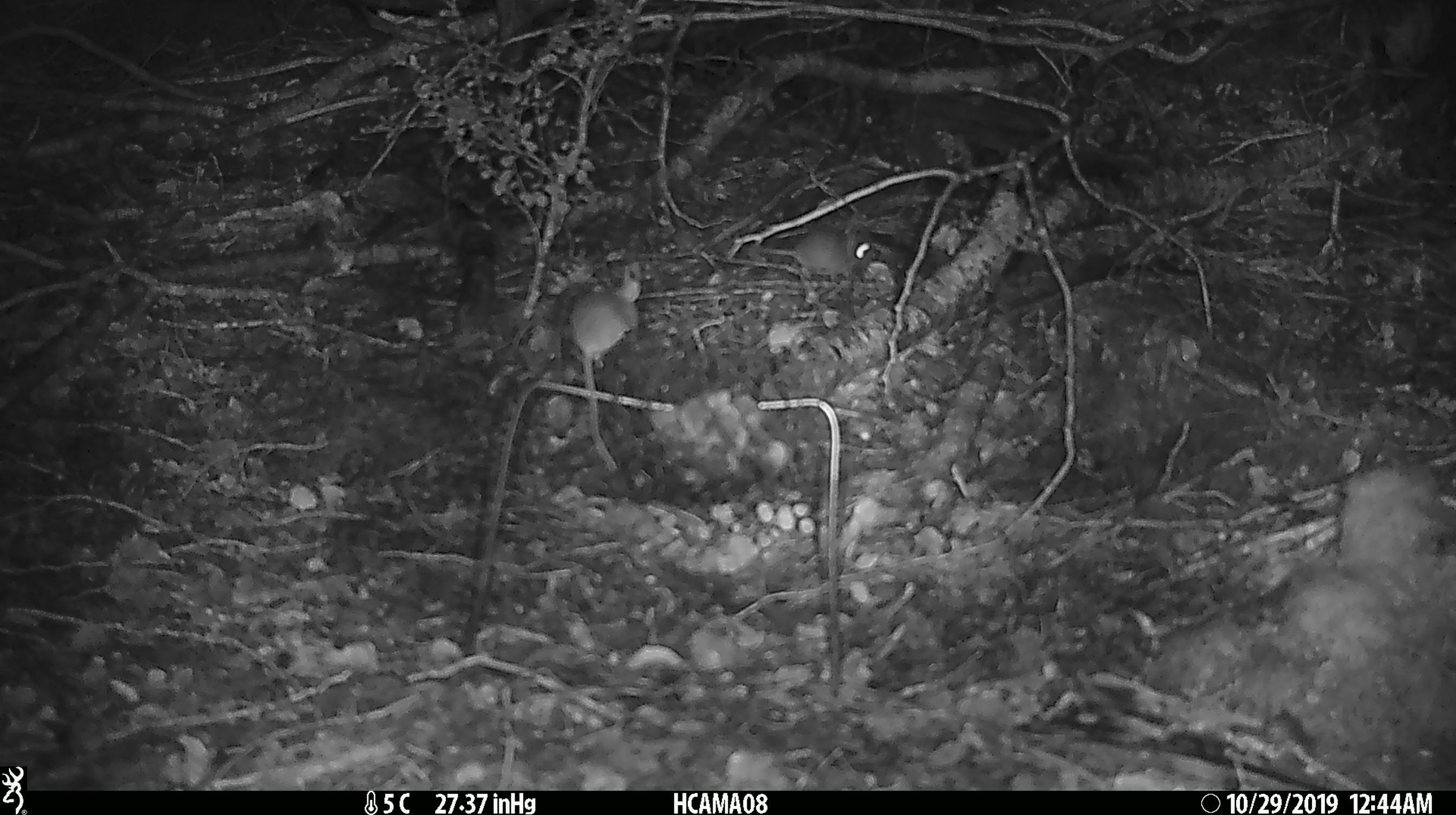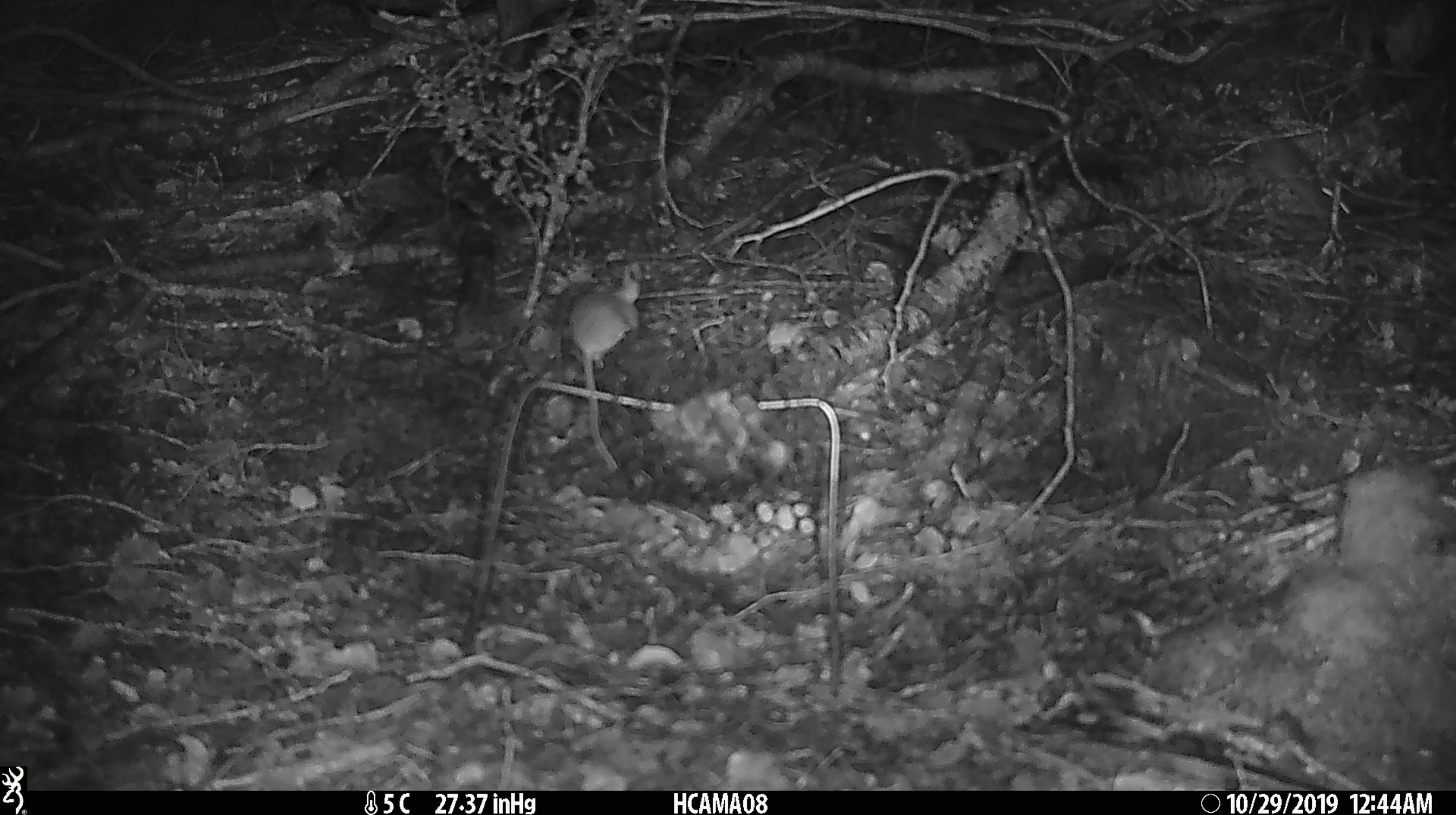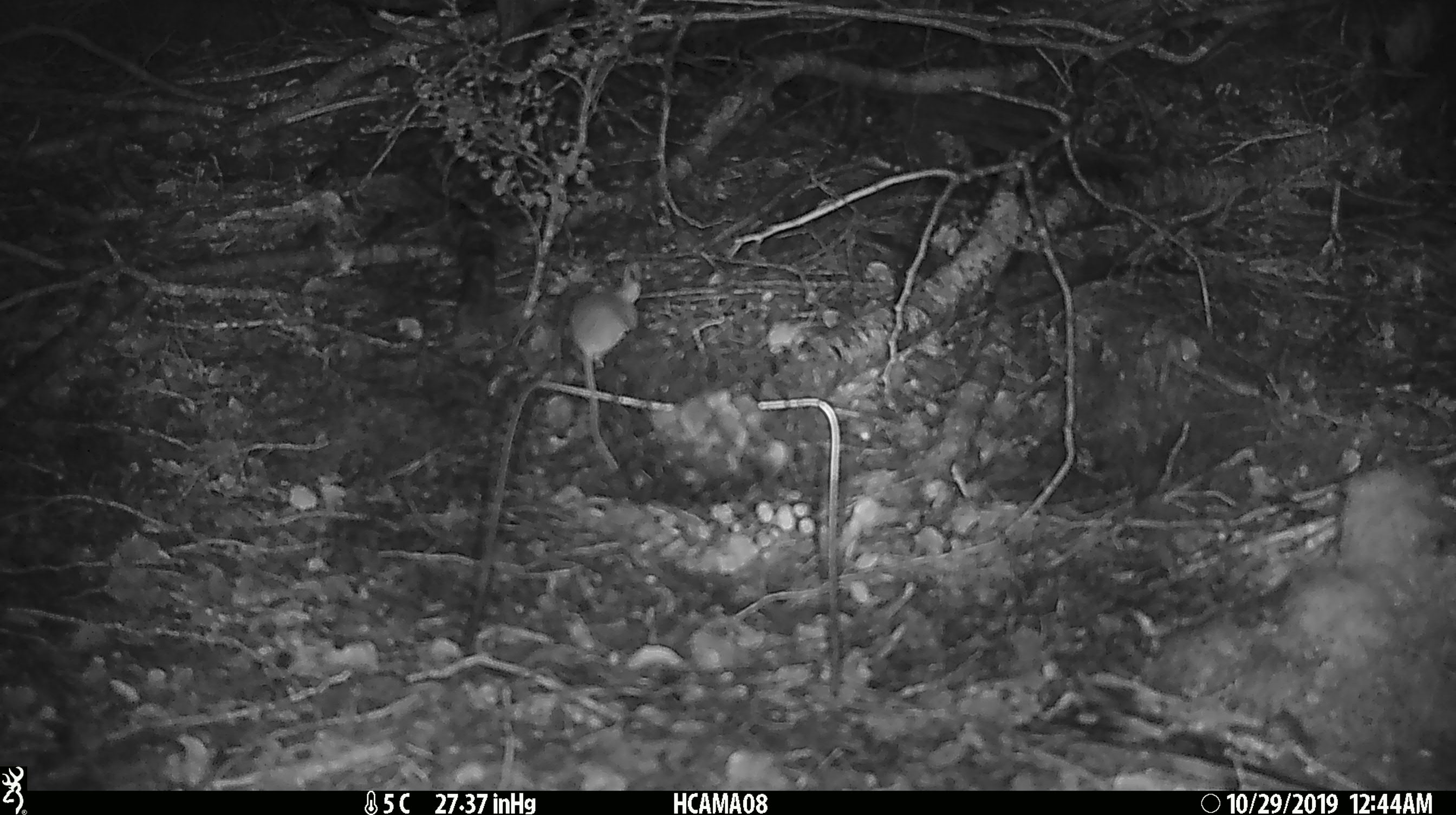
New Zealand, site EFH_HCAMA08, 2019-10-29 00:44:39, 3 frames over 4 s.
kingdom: Animalia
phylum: Chordata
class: Mammalia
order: Rodentia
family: Muridae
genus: Mus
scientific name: Mus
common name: mouse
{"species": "mouse (Mus)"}